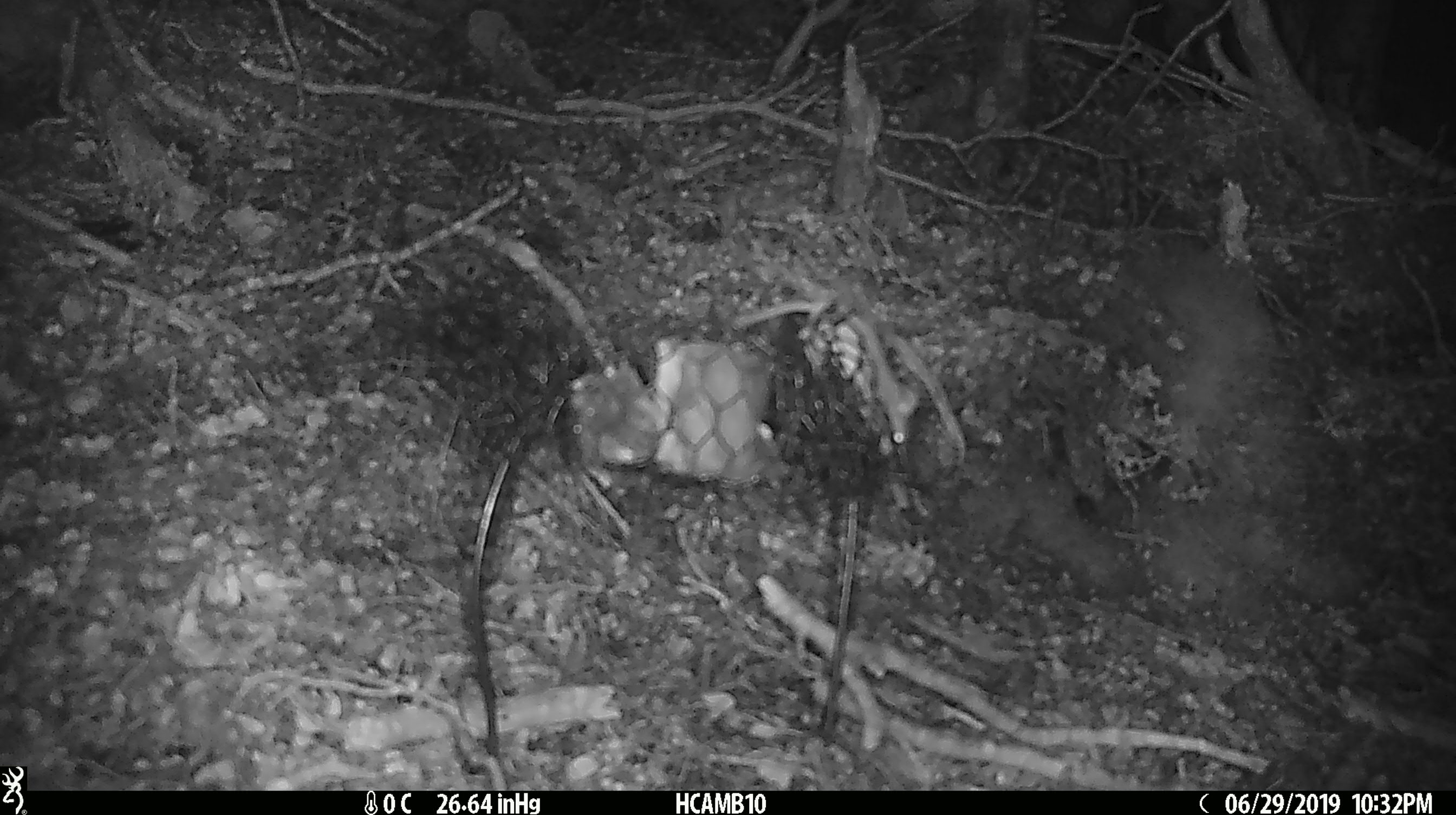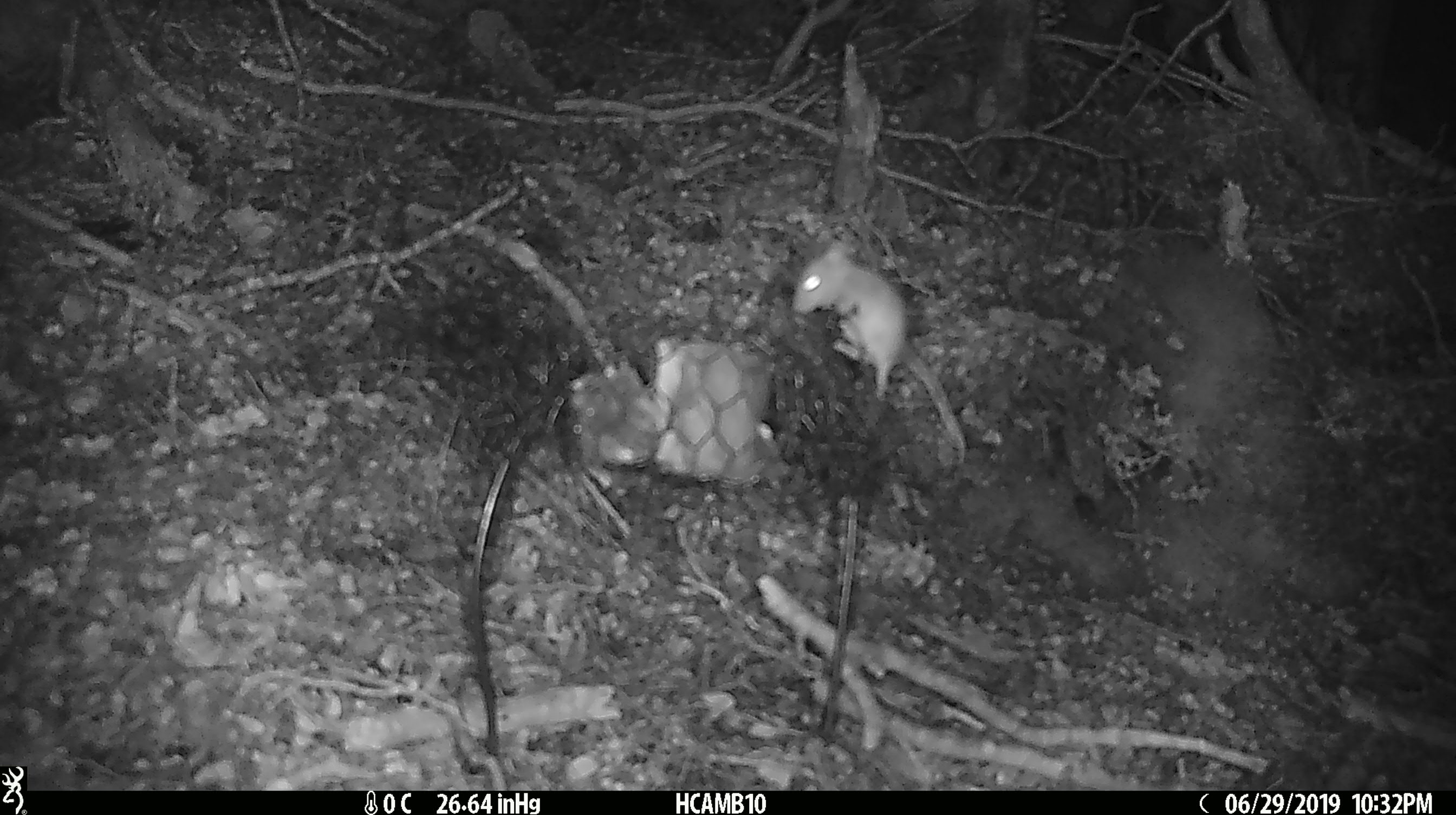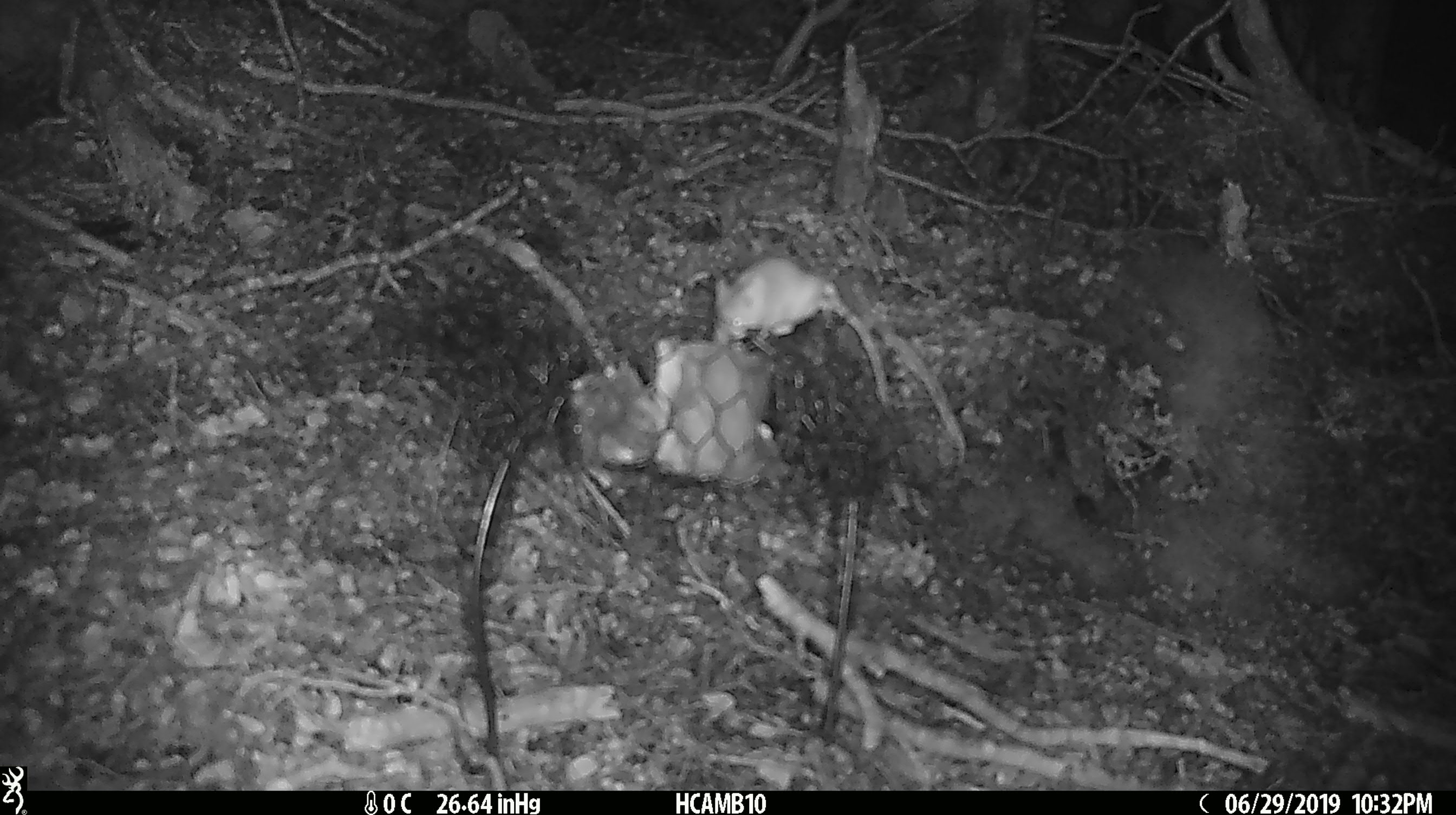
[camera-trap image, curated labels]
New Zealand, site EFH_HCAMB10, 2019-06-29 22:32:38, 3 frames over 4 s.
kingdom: Animalia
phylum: Chordata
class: Mammalia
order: Rodentia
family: Muridae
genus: Mus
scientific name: Mus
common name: mouse